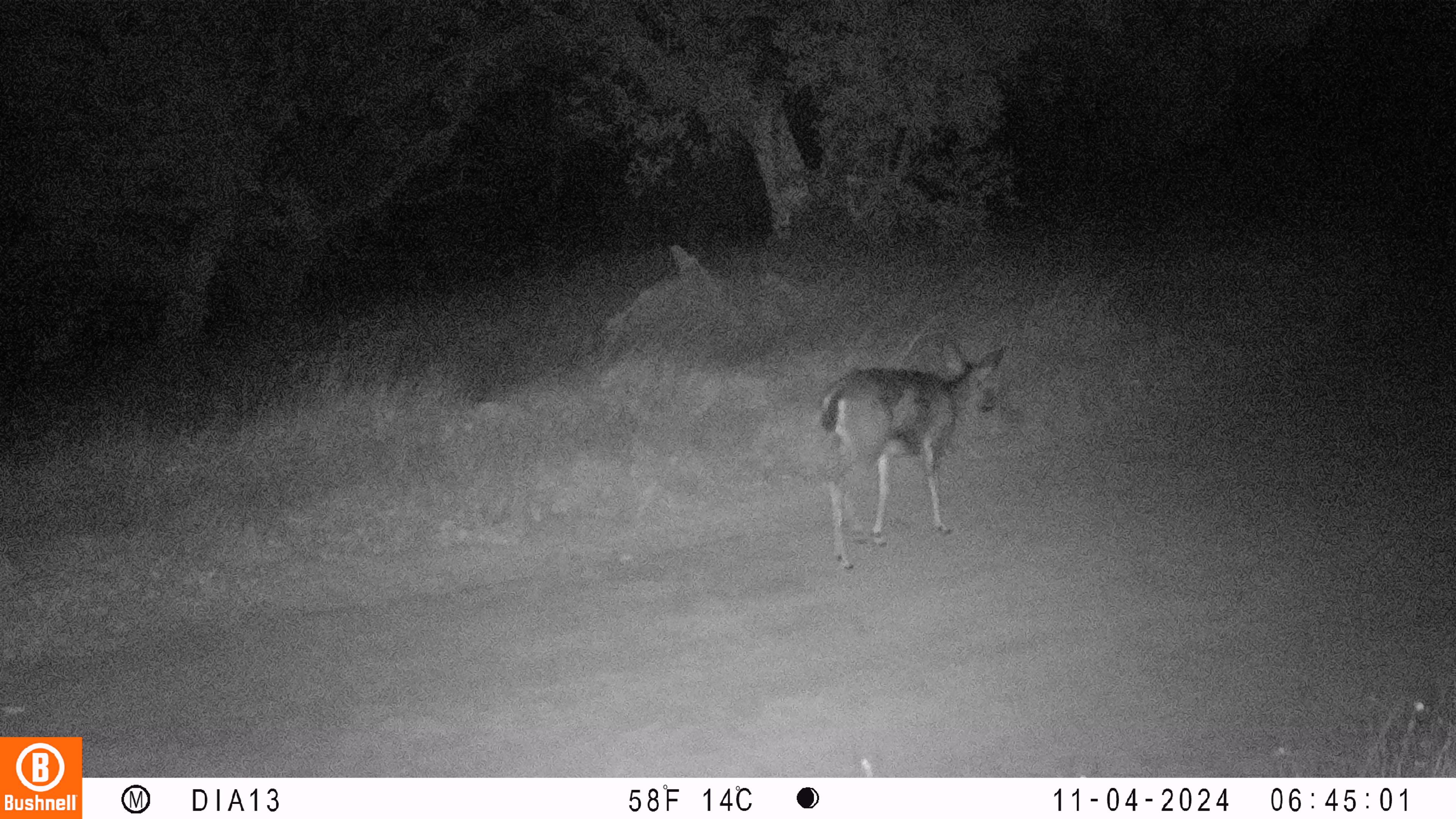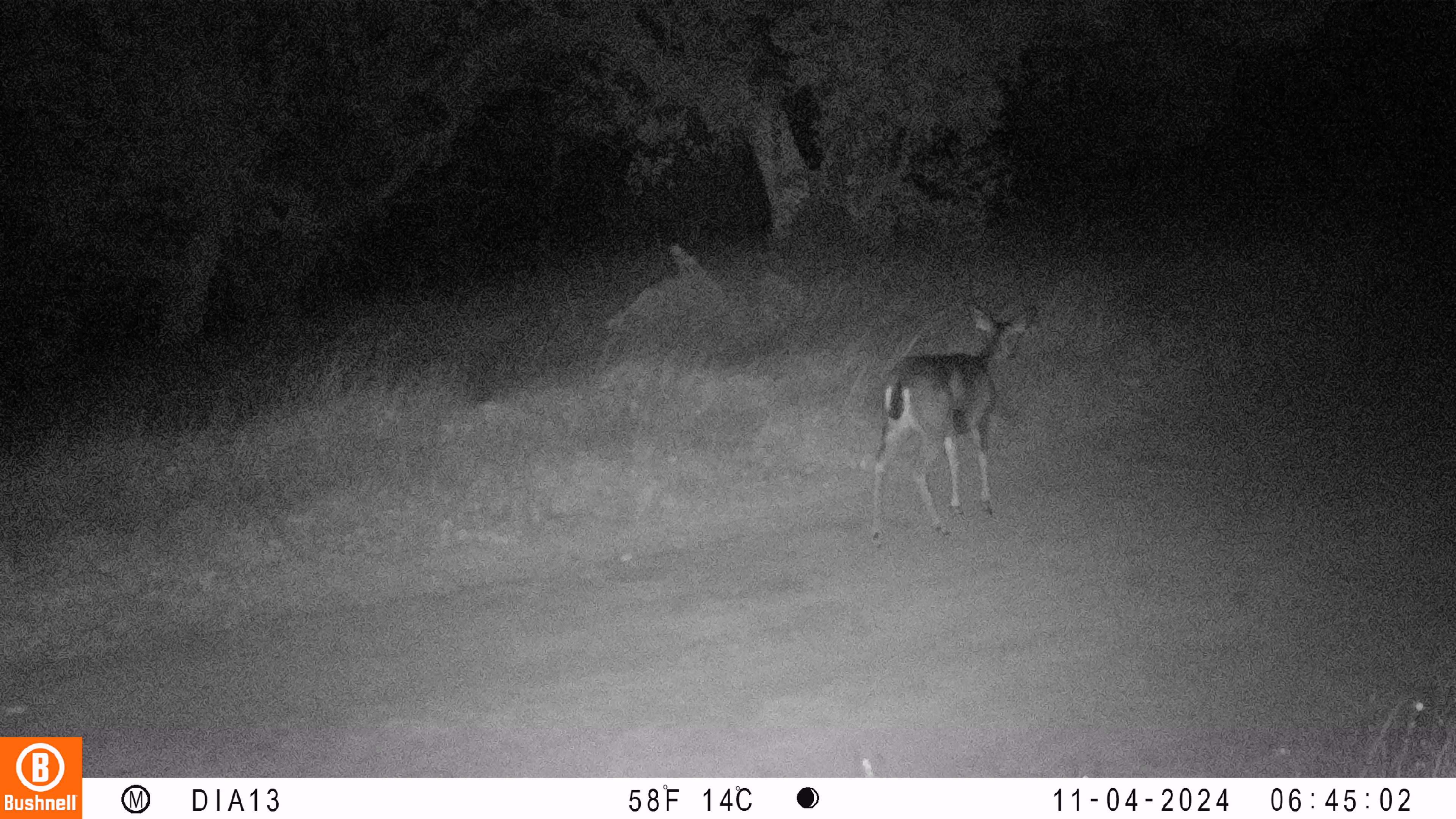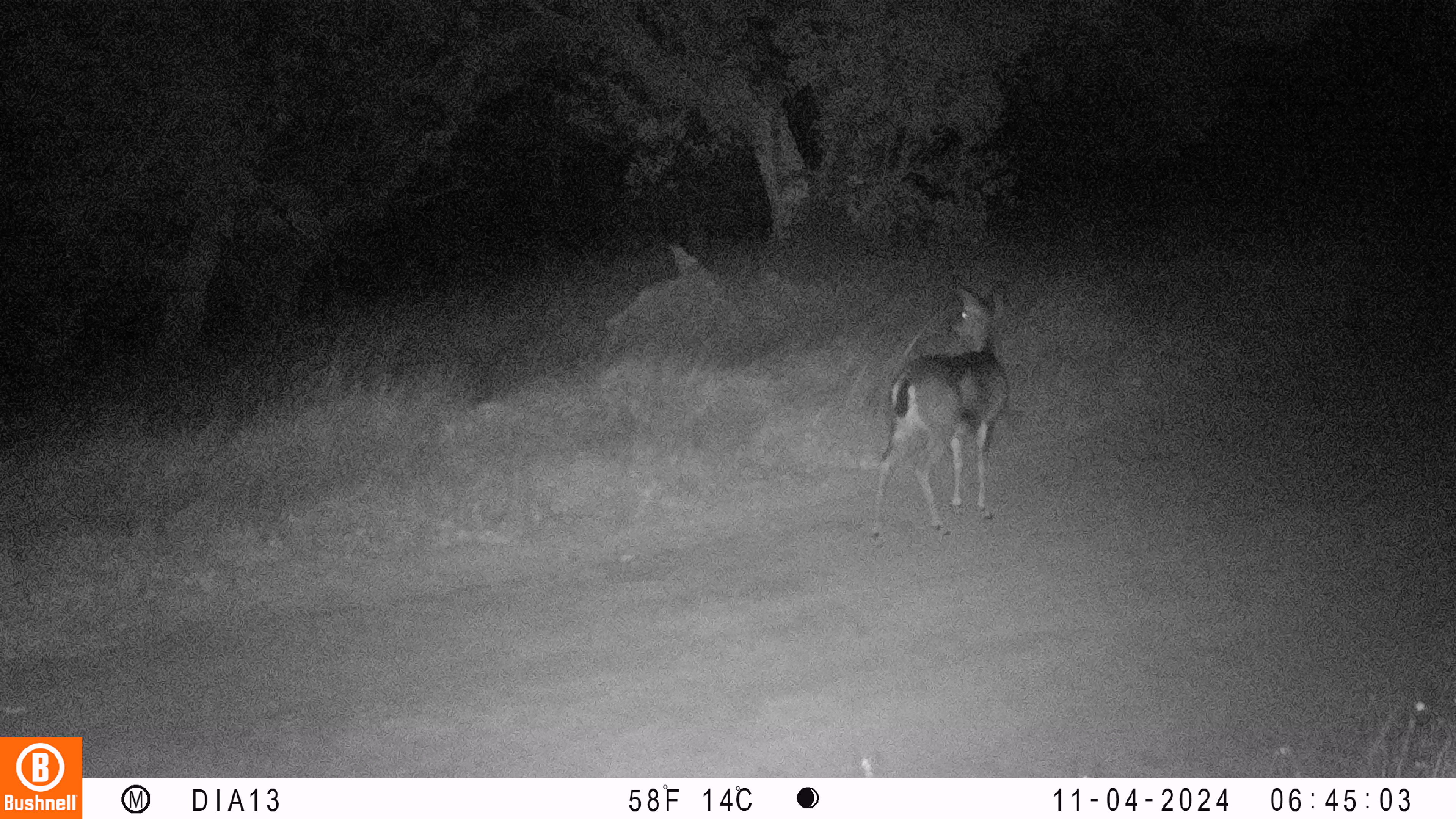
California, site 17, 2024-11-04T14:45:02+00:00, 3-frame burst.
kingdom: Animalia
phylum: Chordata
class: Mammalia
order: Artiodactyla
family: Cervidae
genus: Odocoileus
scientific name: Odocoileus hemionus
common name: mule deer